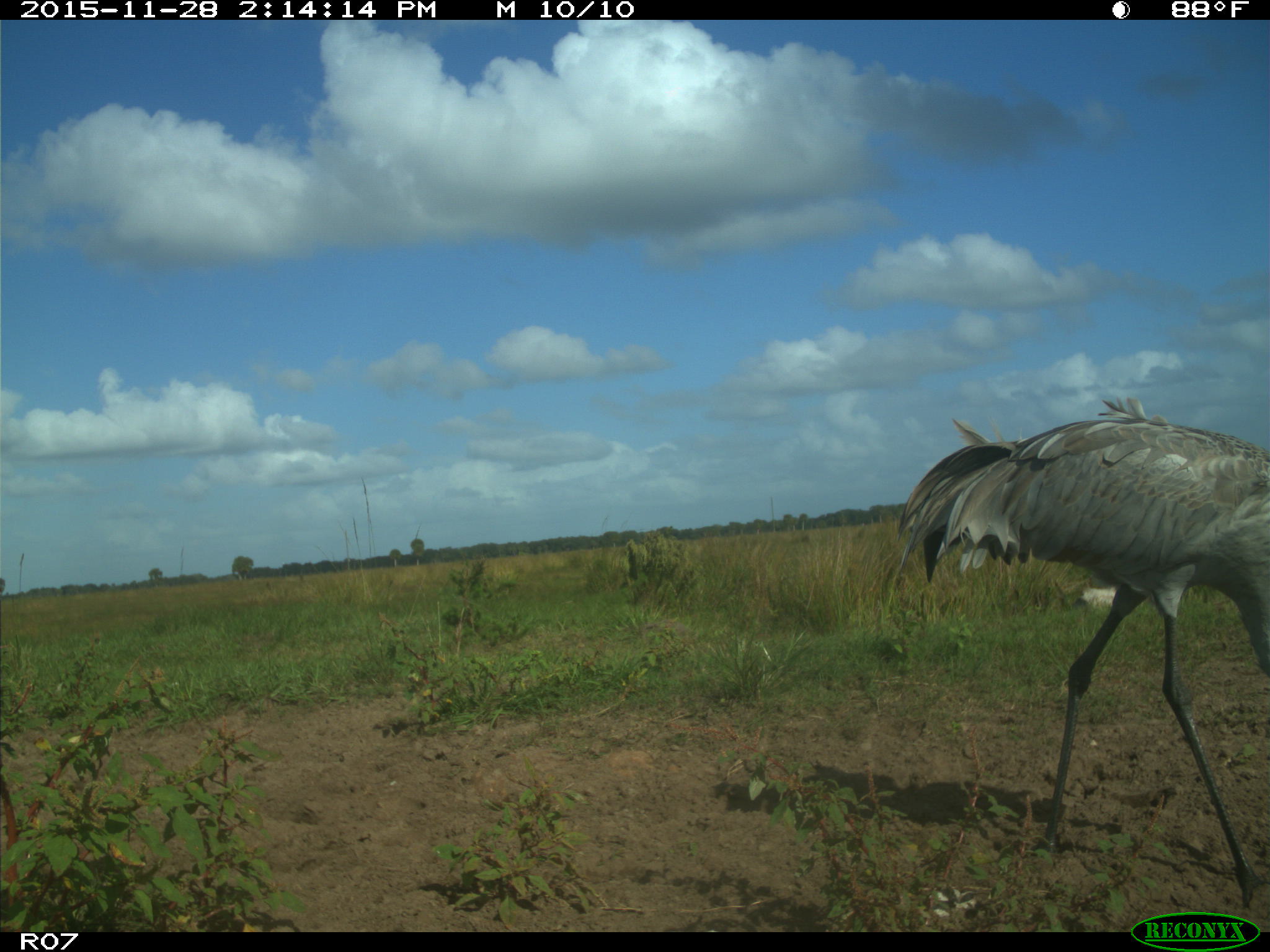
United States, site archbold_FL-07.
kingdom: Animalia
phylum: Chordata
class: Aves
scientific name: Aves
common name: birds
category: unidentified bird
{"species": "unidentified bird (birds) (Aves)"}